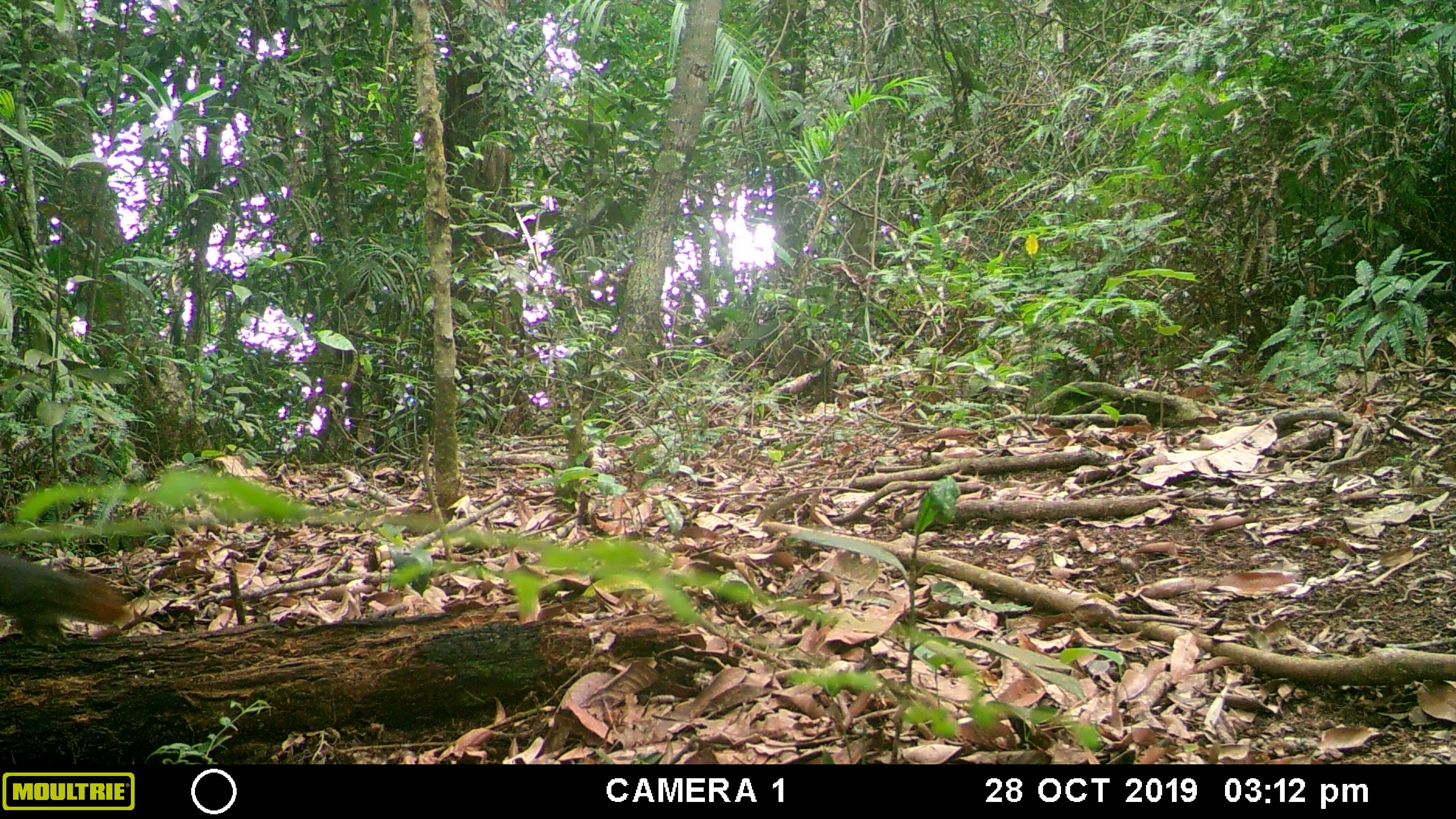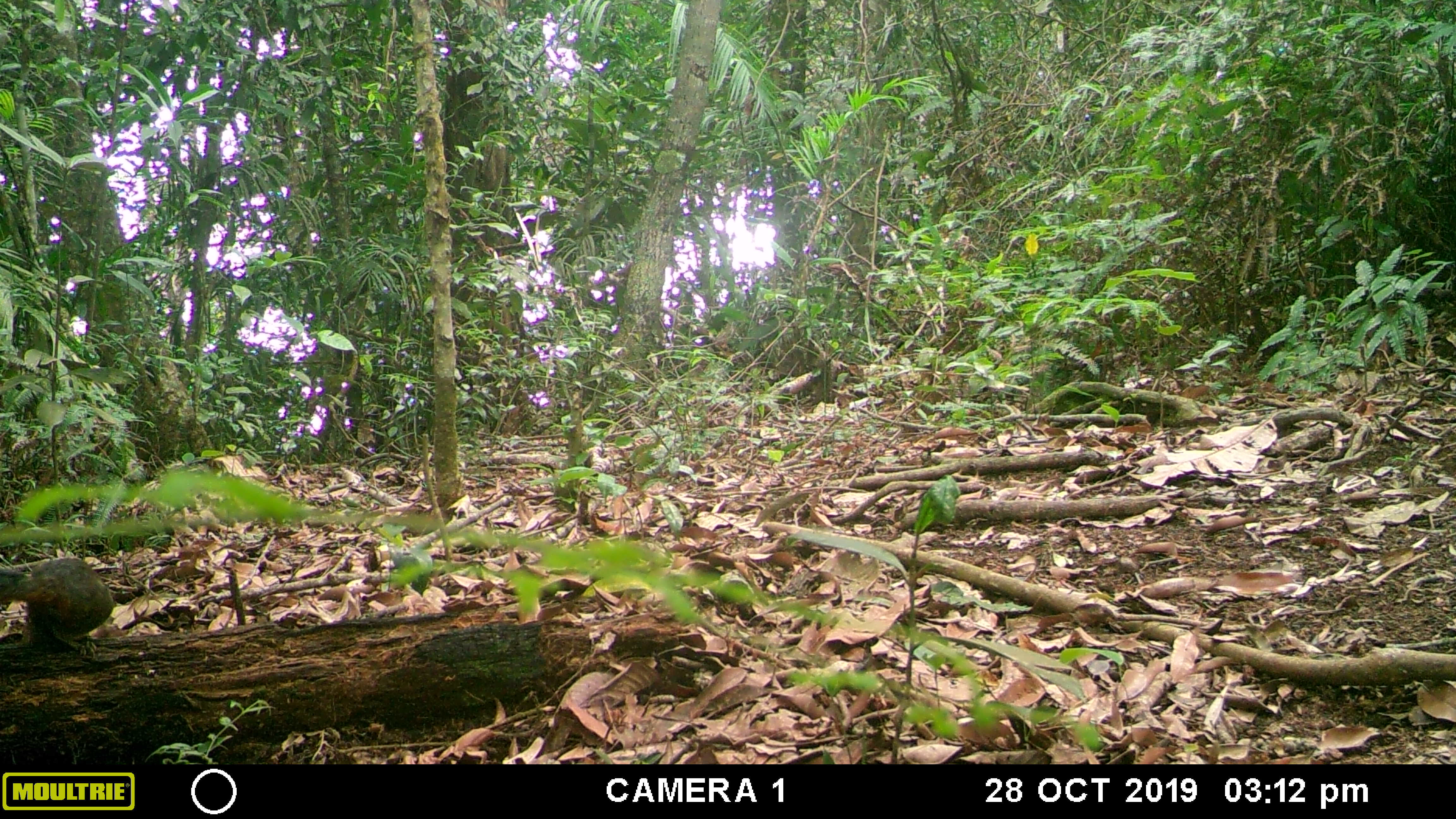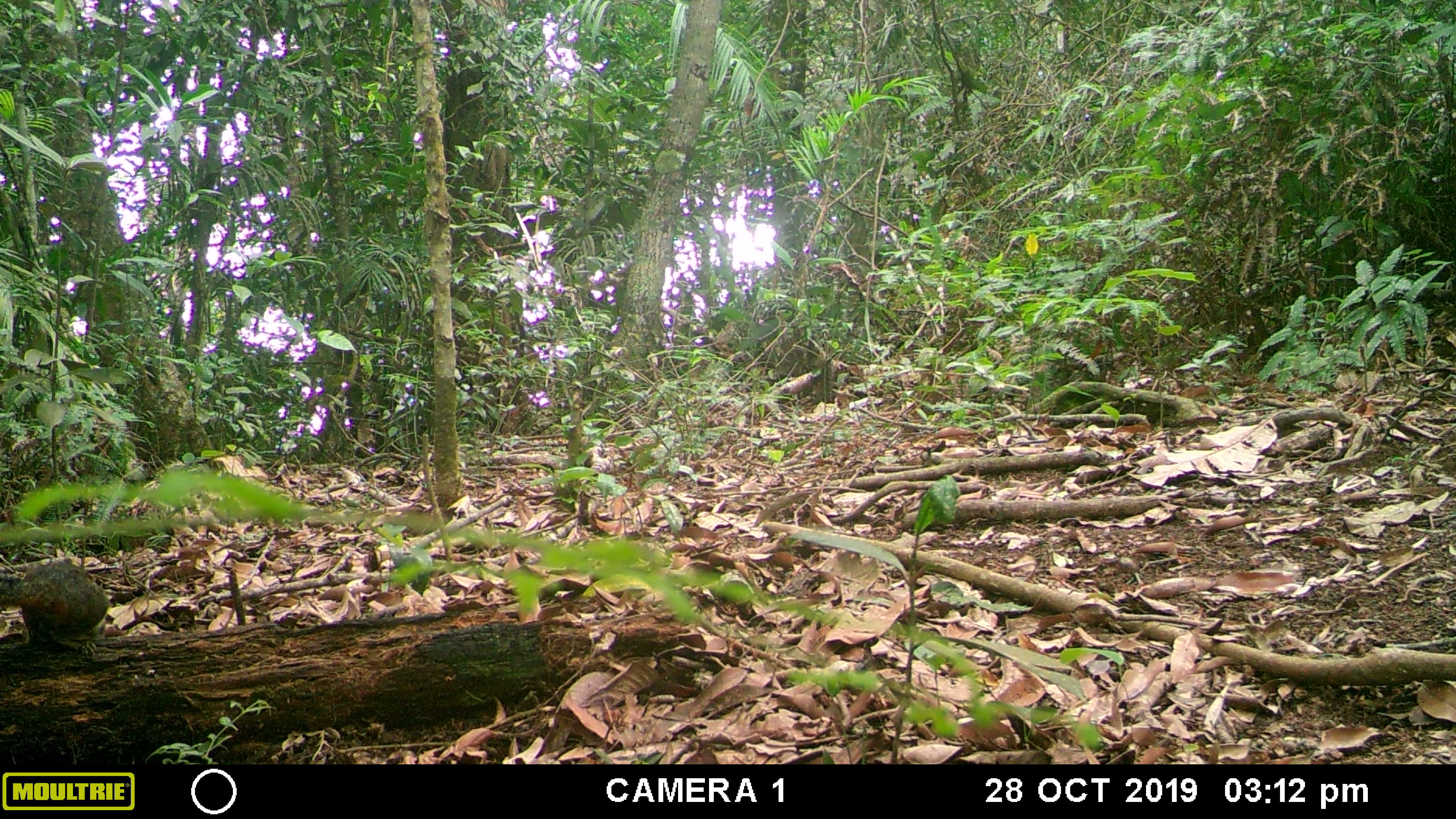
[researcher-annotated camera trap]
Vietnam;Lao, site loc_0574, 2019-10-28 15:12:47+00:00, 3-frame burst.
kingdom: Animalia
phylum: Chordata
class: Mammalia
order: Rodentia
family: Sciuridae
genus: Dremomys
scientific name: Dremomys rufigenis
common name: red-cheeked squirrel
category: red cheeked squirrel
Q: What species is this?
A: Red cheeked squirrel (red-cheeked squirrel) (Dremomys rufigenis).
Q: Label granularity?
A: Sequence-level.